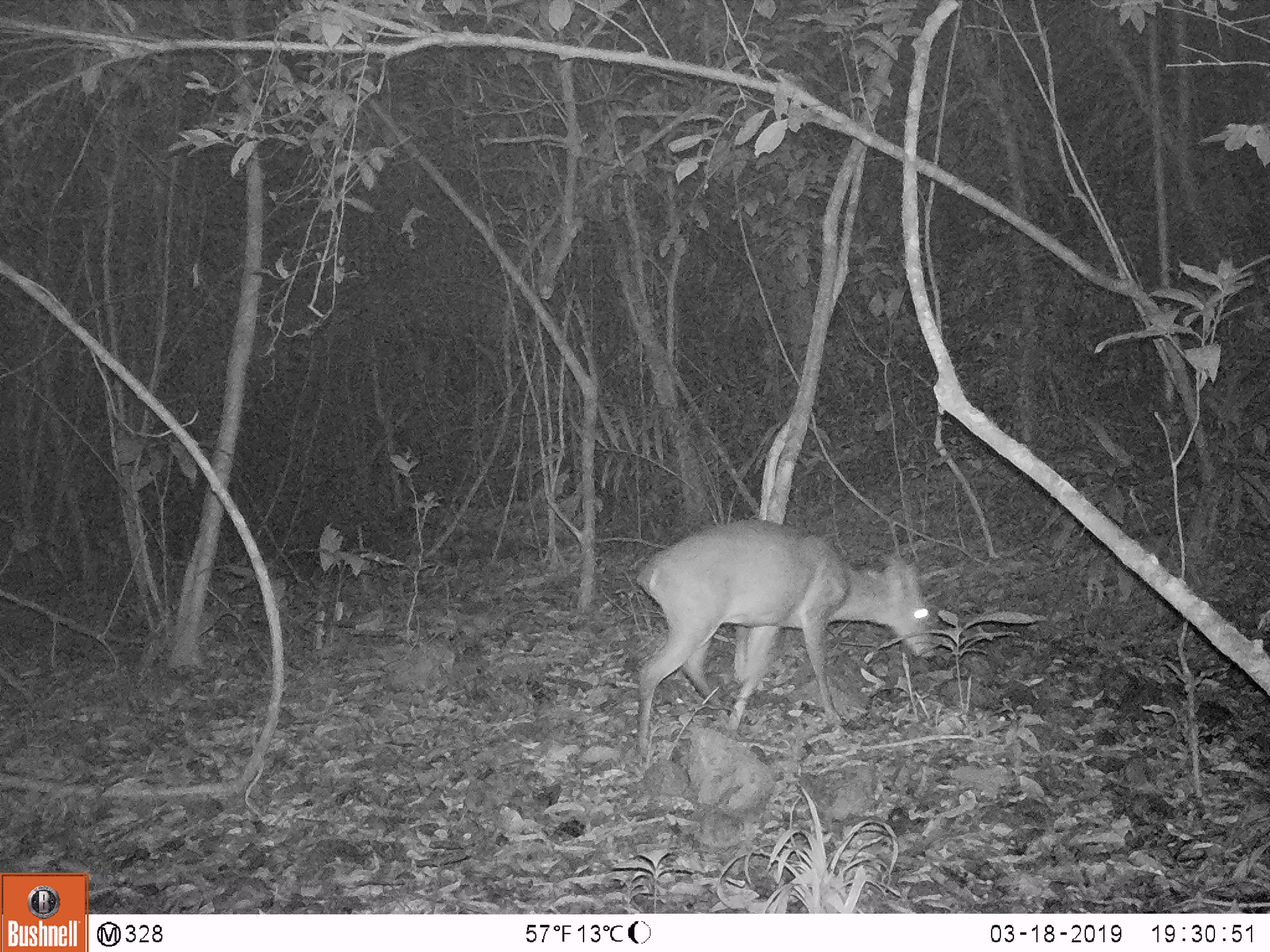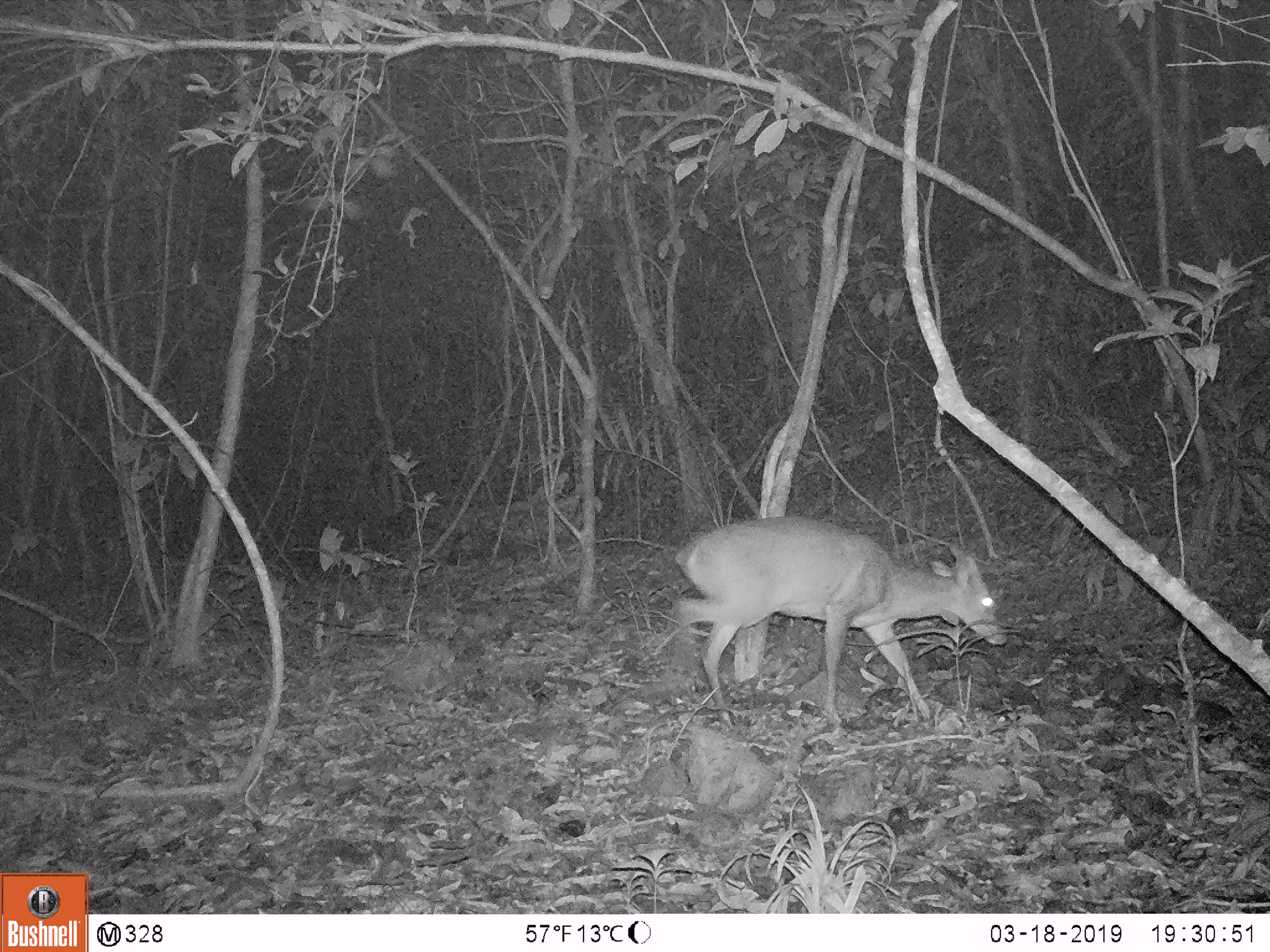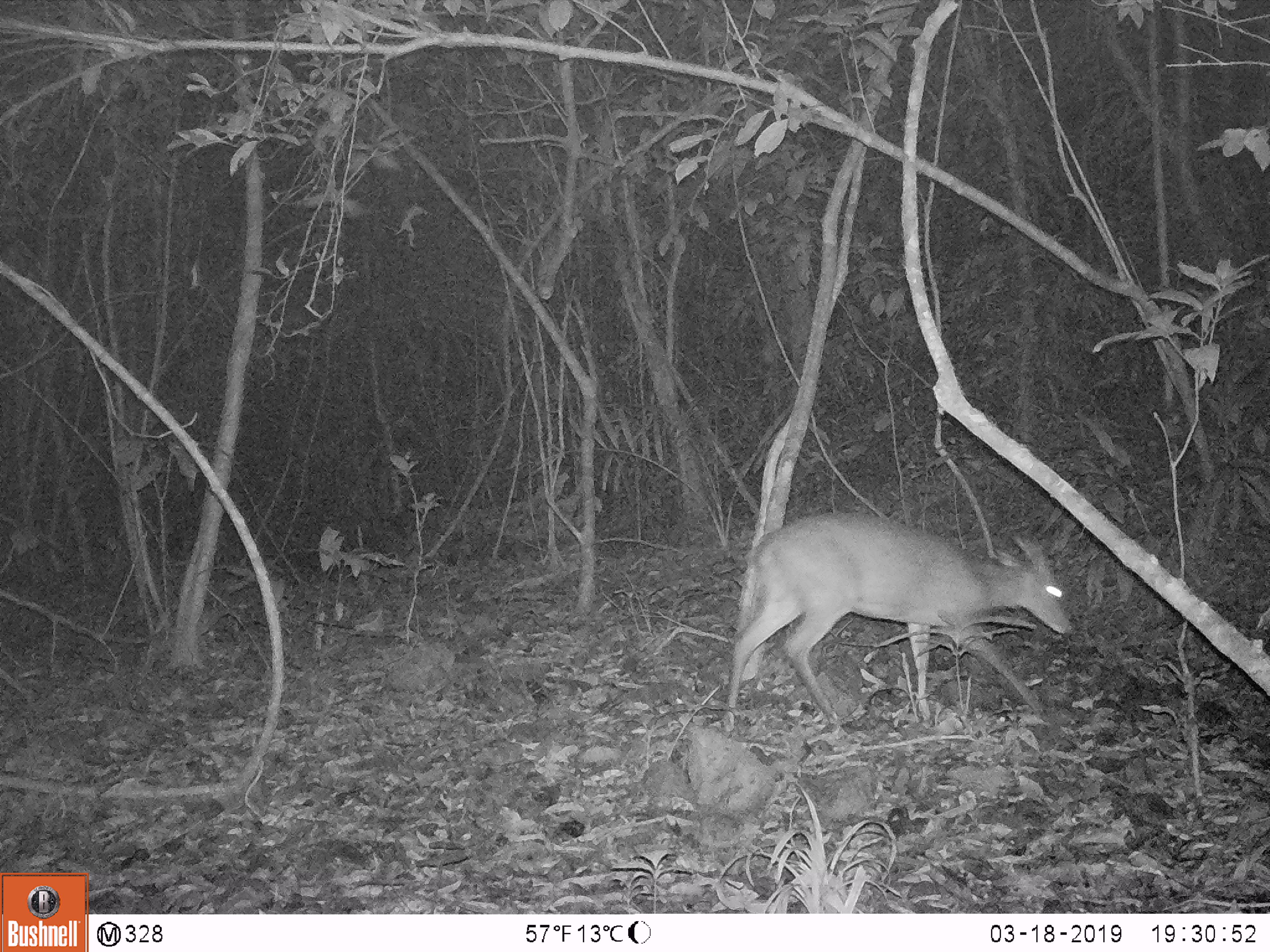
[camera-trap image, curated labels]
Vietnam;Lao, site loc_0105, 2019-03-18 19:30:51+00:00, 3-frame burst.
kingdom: Animalia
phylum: Chordata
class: Mammalia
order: Artiodactyla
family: Cervidae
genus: Muntiacus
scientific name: Muntiacus vuquangensis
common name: large-antlered muntjac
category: large antlered muntjac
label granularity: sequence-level